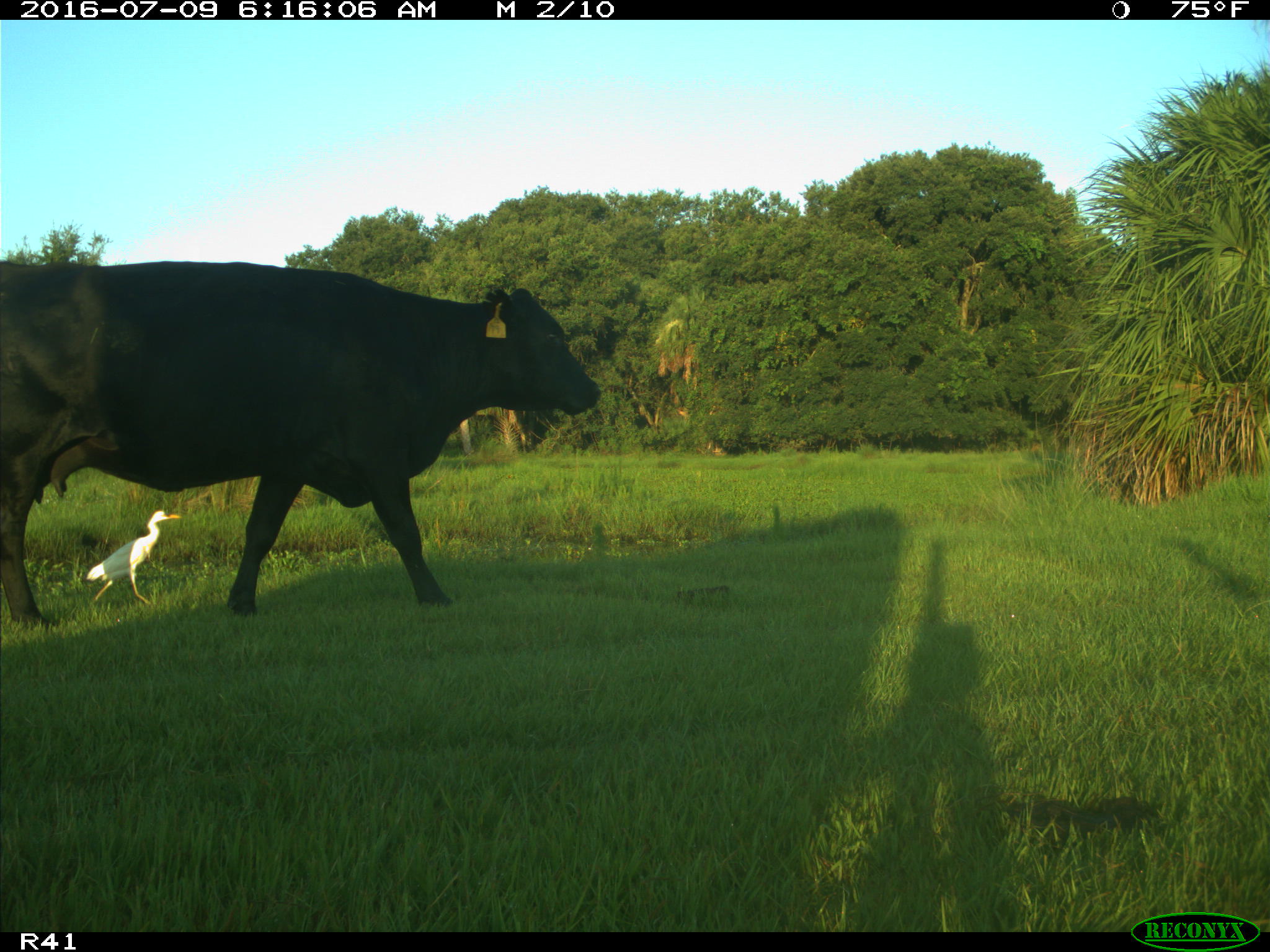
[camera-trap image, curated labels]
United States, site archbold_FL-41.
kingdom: Animalia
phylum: Chordata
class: Mammalia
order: Artiodactyla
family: Bovidae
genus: Bos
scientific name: Bos taurus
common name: domestic cow